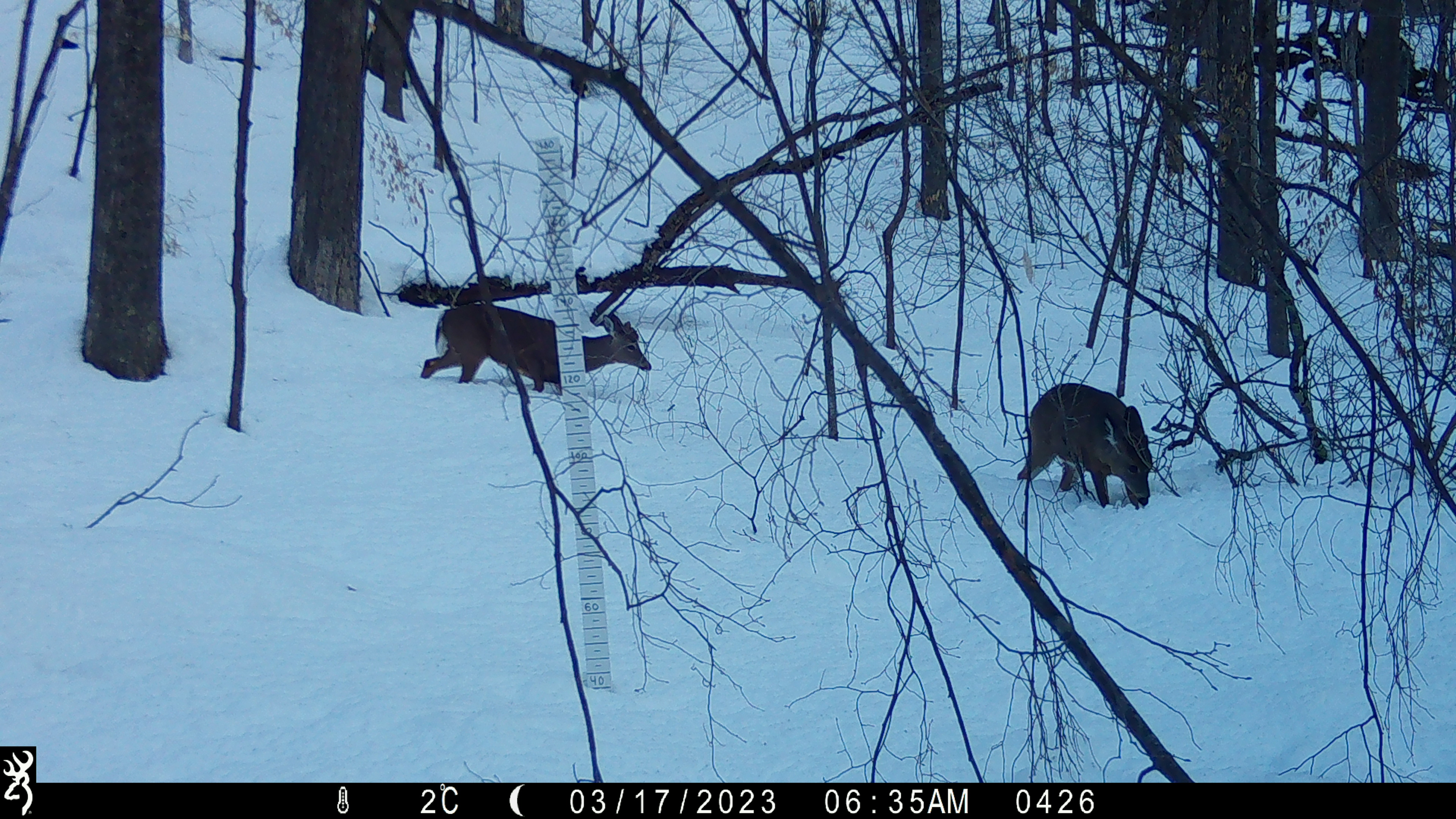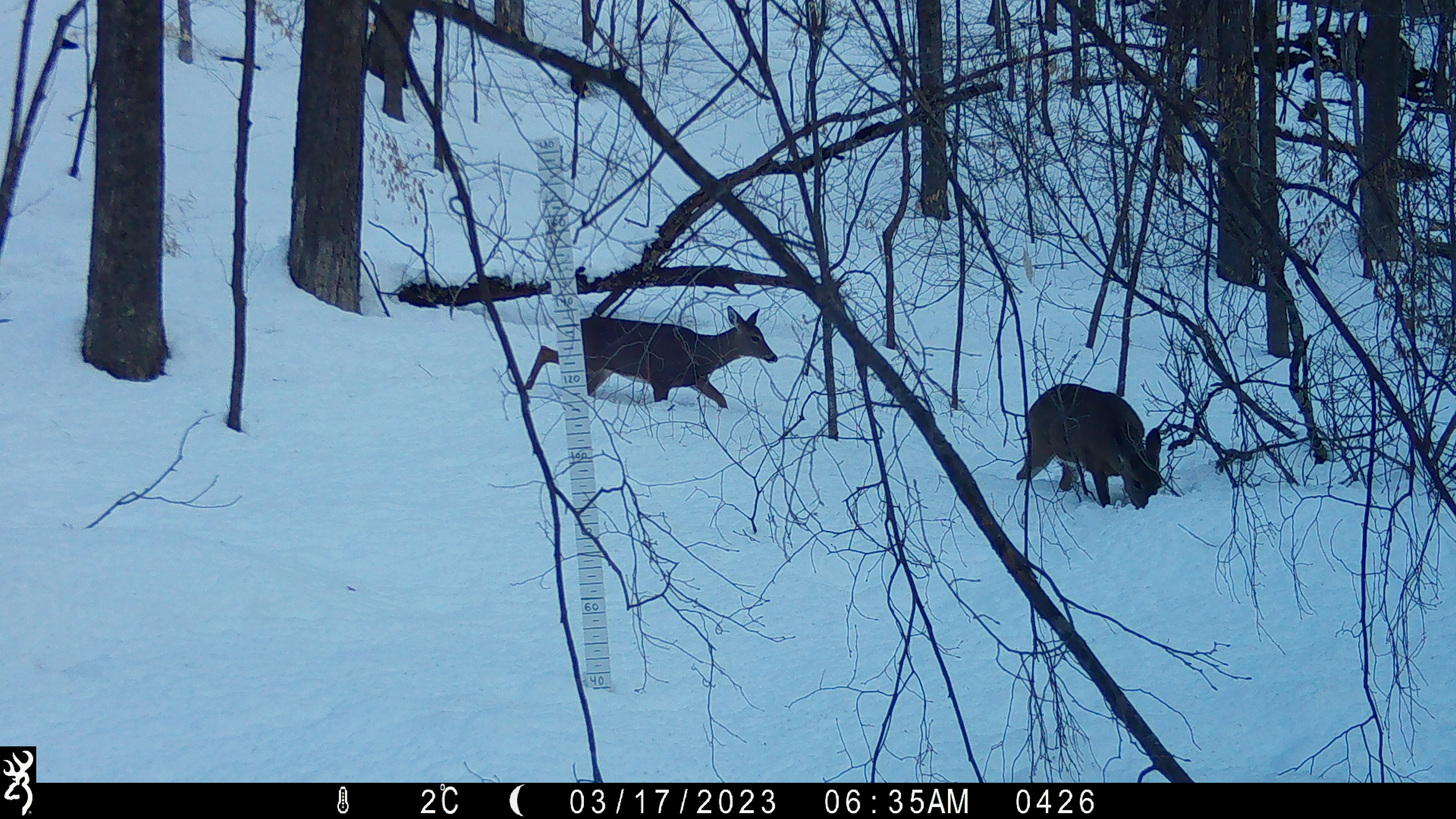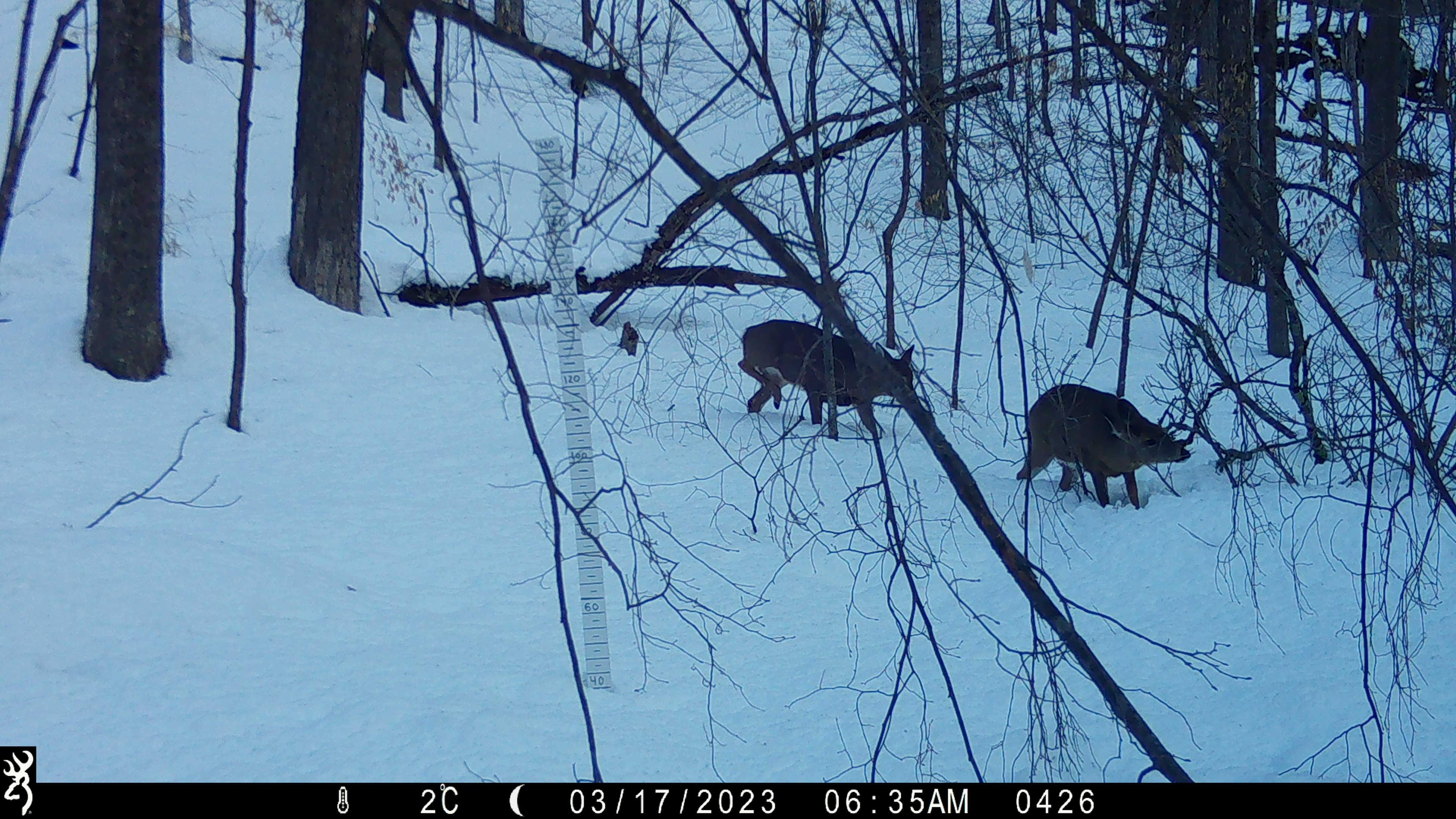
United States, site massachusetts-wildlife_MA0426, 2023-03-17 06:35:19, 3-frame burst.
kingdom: Animalia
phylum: Chordata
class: Mammalia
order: Artiodactyla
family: Cervidae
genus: Odocoileus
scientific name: Odocoileus virginianus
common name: white-tailed deer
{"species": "white-tailed deer (Odocoileus virginianus)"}